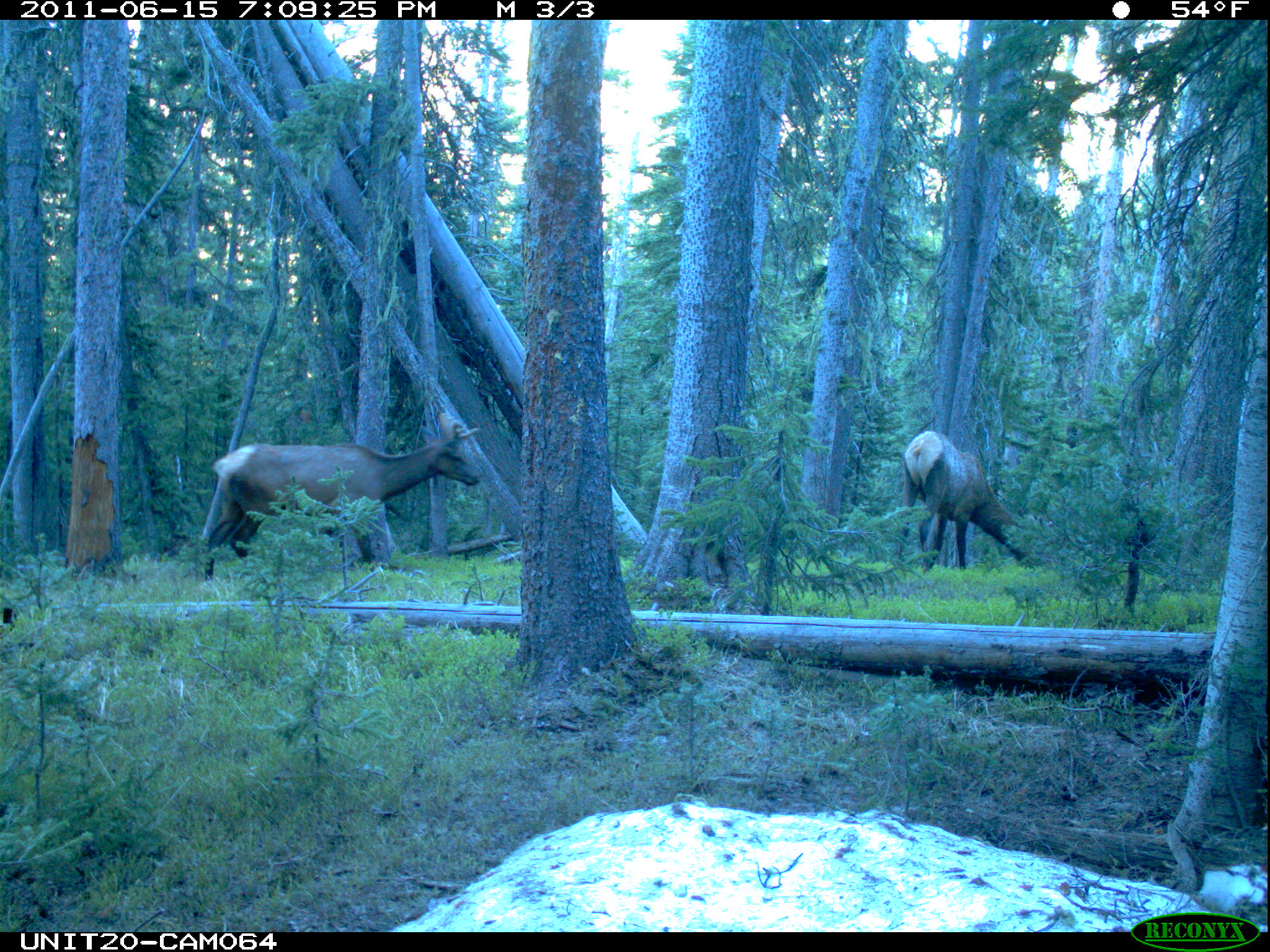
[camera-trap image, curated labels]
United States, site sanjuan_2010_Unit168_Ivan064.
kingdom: Animalia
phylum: Chordata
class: Mammalia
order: Artiodactyla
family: Cervidae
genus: Cervus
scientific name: Cervus elaphus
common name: red deer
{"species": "Cervus elaphus (red deer)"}